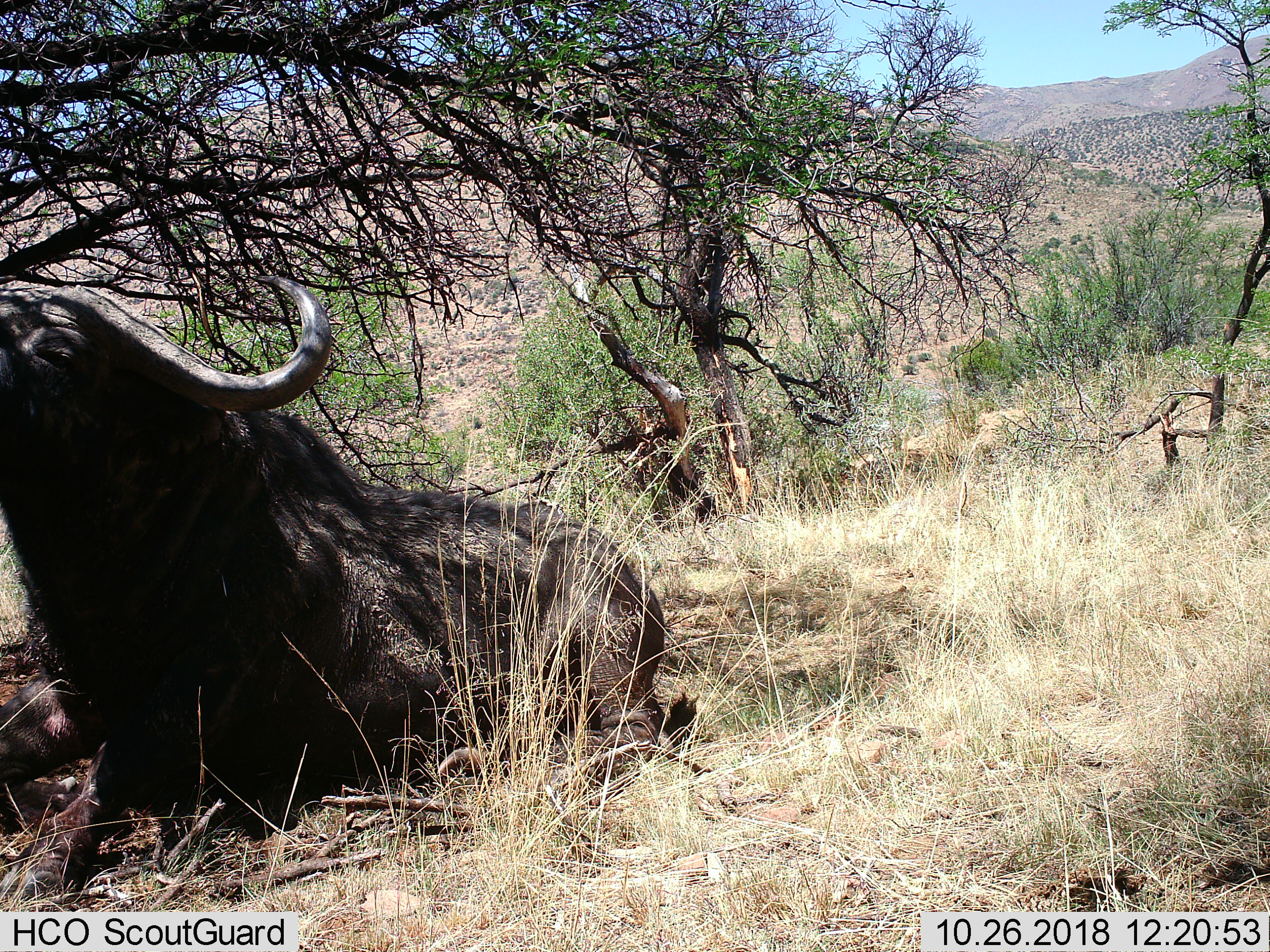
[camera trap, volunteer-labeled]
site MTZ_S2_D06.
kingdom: Animalia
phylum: Chordata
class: Mammalia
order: Artiodactyla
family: Bovidae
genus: Syncerus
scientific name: Syncerus caffer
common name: african buffalo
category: buffalo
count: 1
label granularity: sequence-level